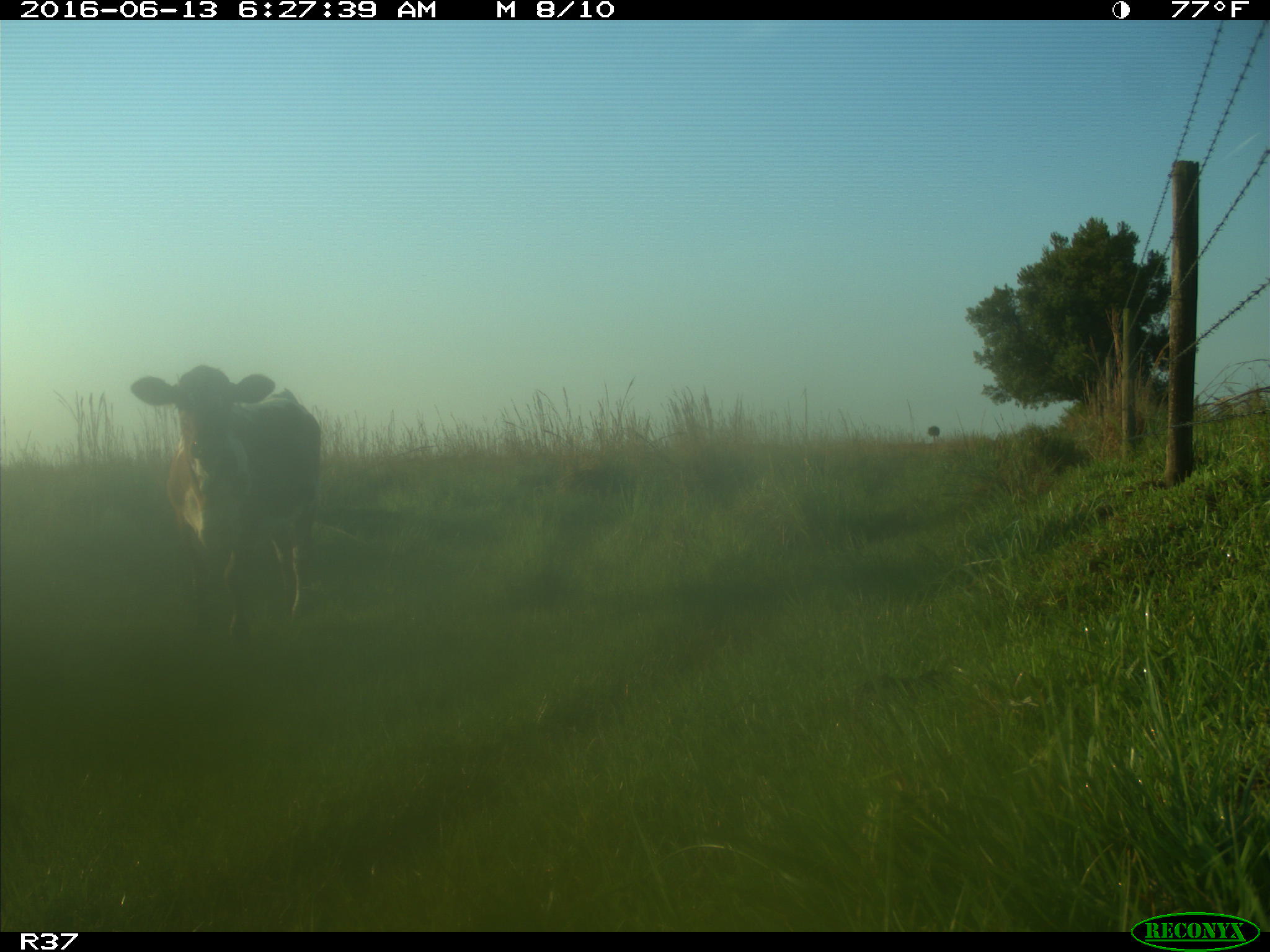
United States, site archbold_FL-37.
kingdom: Animalia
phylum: Chordata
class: Mammalia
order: Artiodactyla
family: Bovidae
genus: Bos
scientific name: Bos taurus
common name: domestic cow